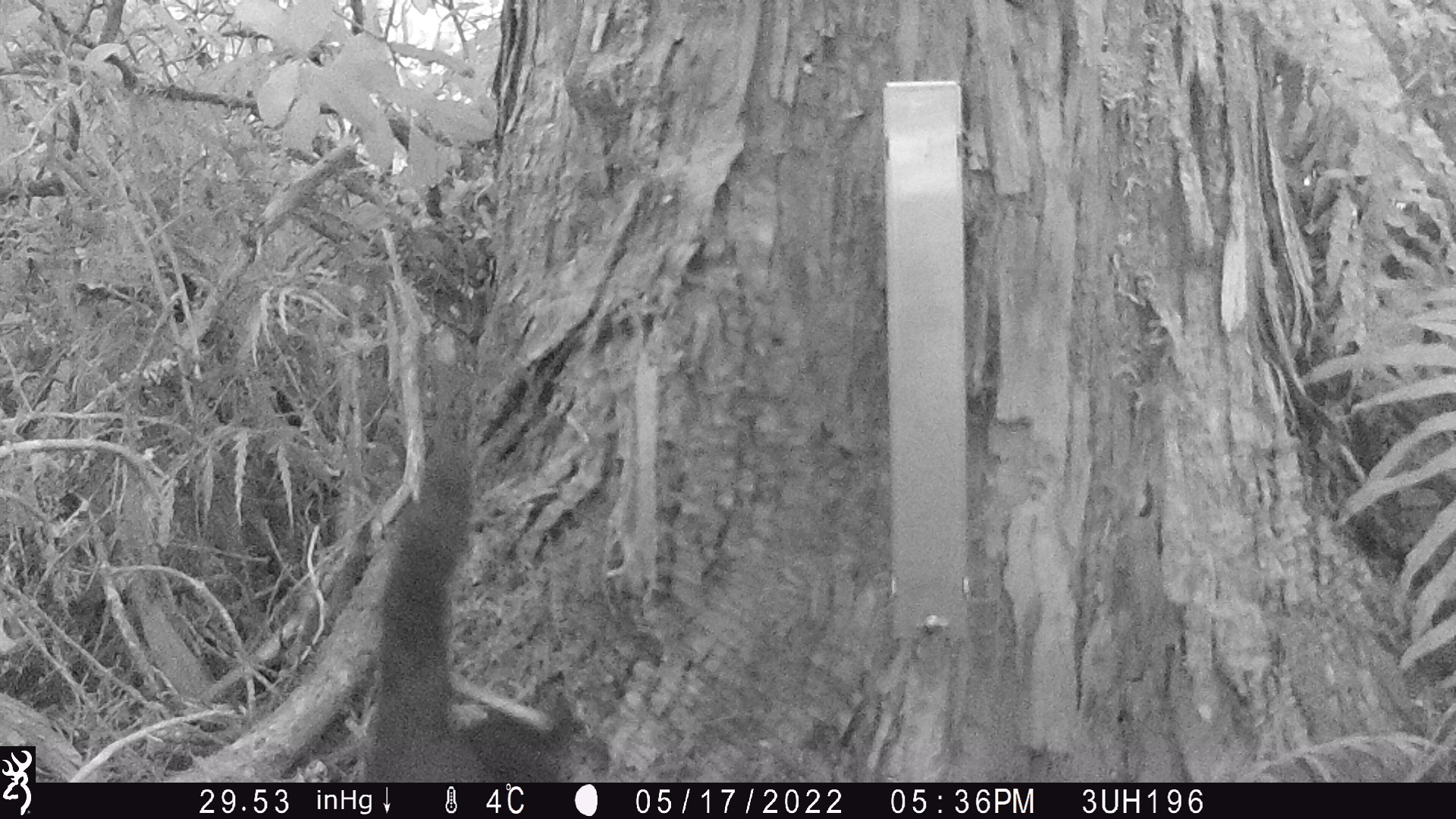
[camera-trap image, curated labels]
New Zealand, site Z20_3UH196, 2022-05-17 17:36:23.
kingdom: Animalia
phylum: Chordata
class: Mammalia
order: Carnivora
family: Felidae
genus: Felis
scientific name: Felis catus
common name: domestic cat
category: cat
Cat (domestic cat) (Felis catus).